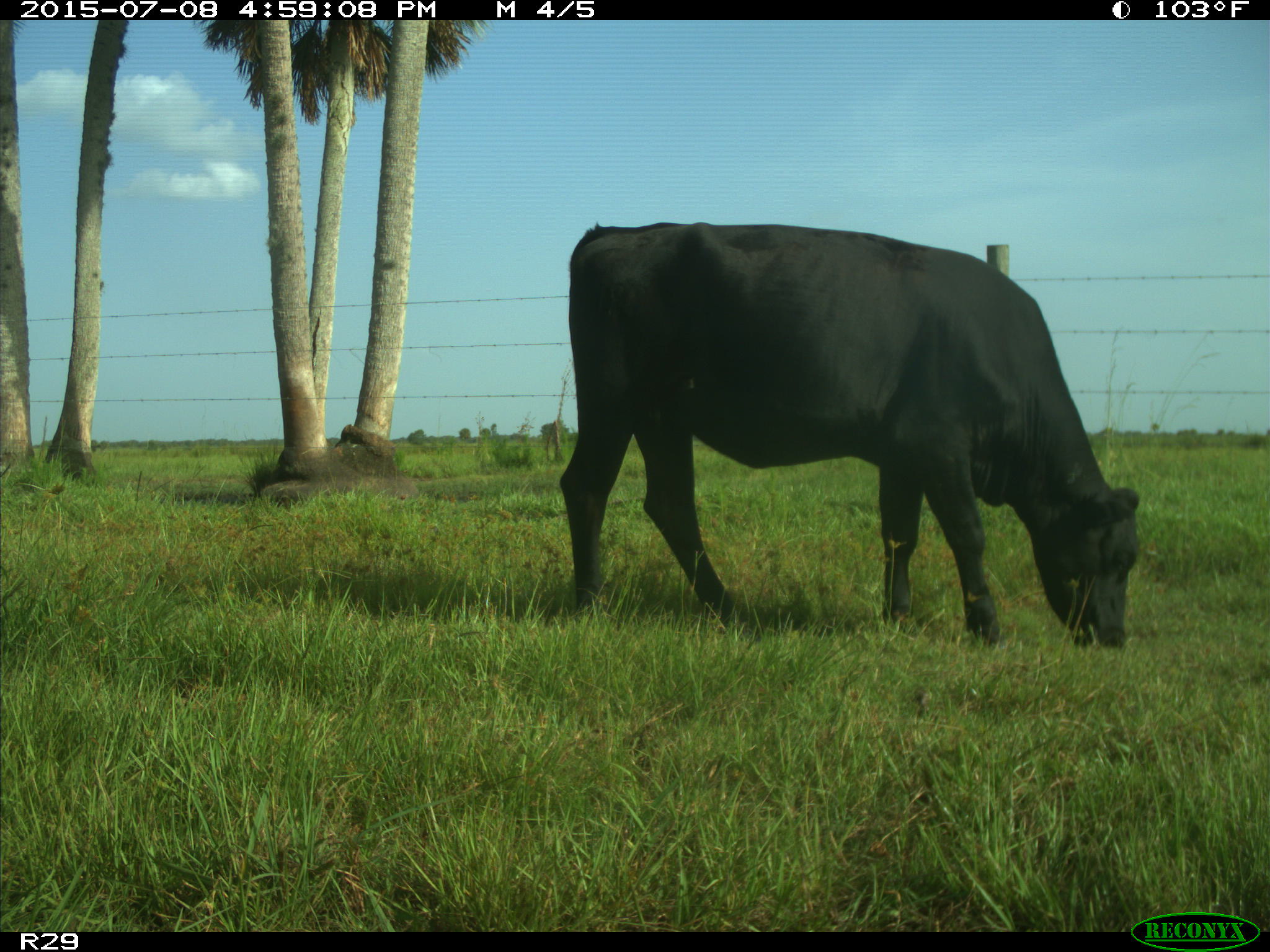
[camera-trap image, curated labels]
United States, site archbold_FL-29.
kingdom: Animalia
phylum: Chordata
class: Mammalia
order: Artiodactyla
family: Bovidae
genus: Bos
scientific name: Bos taurus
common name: domestic cow